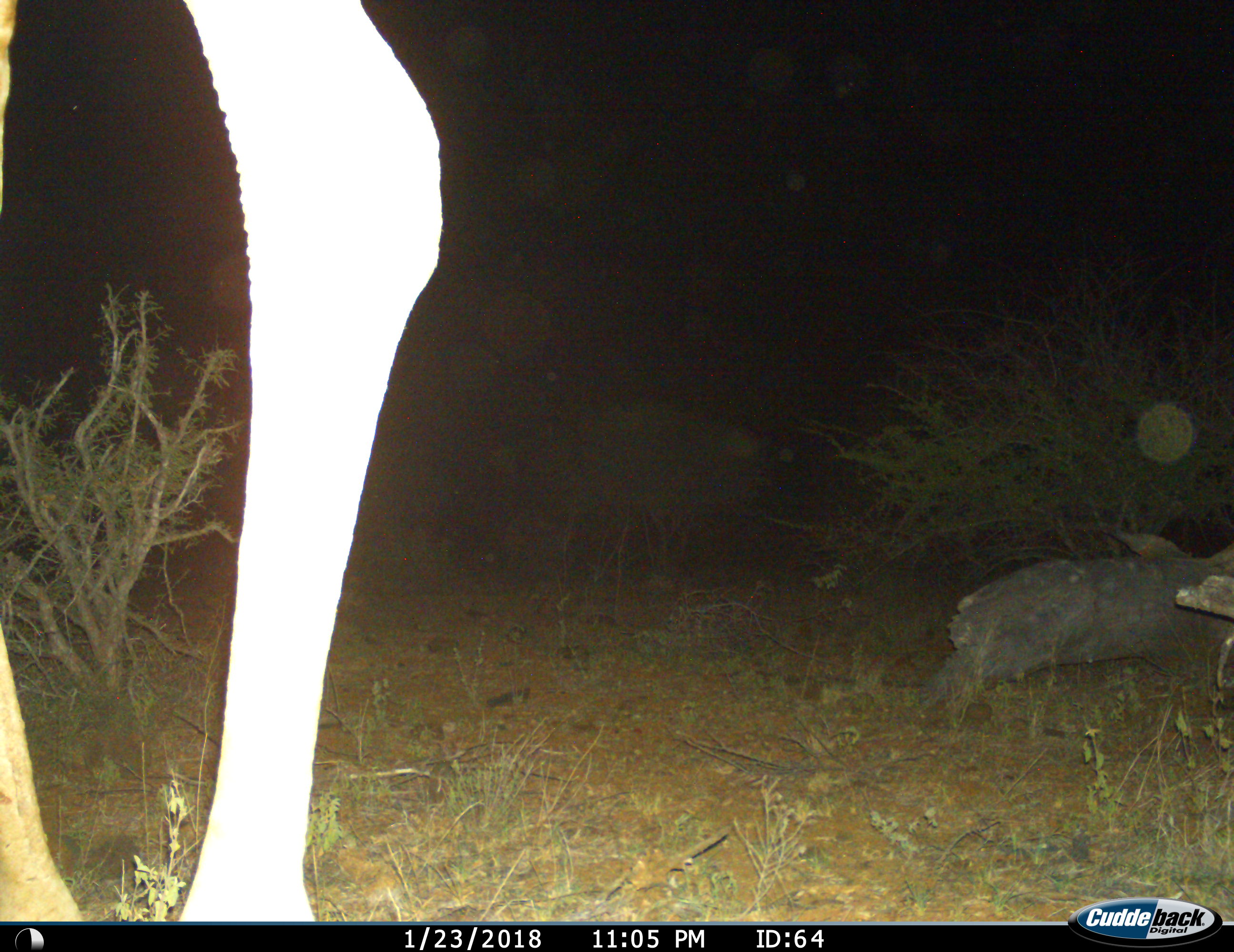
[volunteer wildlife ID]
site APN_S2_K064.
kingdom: Animalia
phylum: Chordata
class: Mammalia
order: Artiodactyla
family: Giraffidae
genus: Giraffa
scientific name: Giraffa camelopardalis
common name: giraffe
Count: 1.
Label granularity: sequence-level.